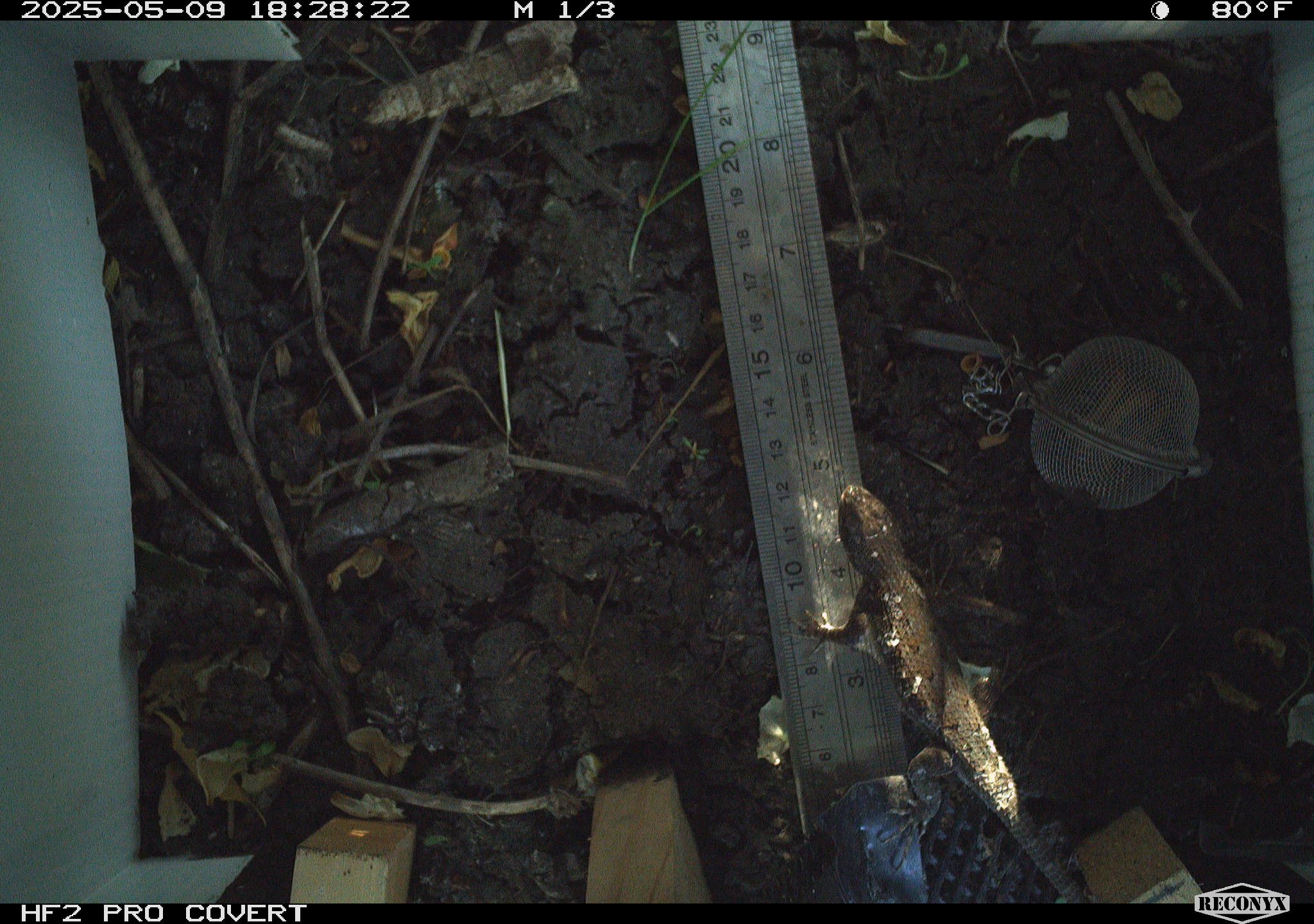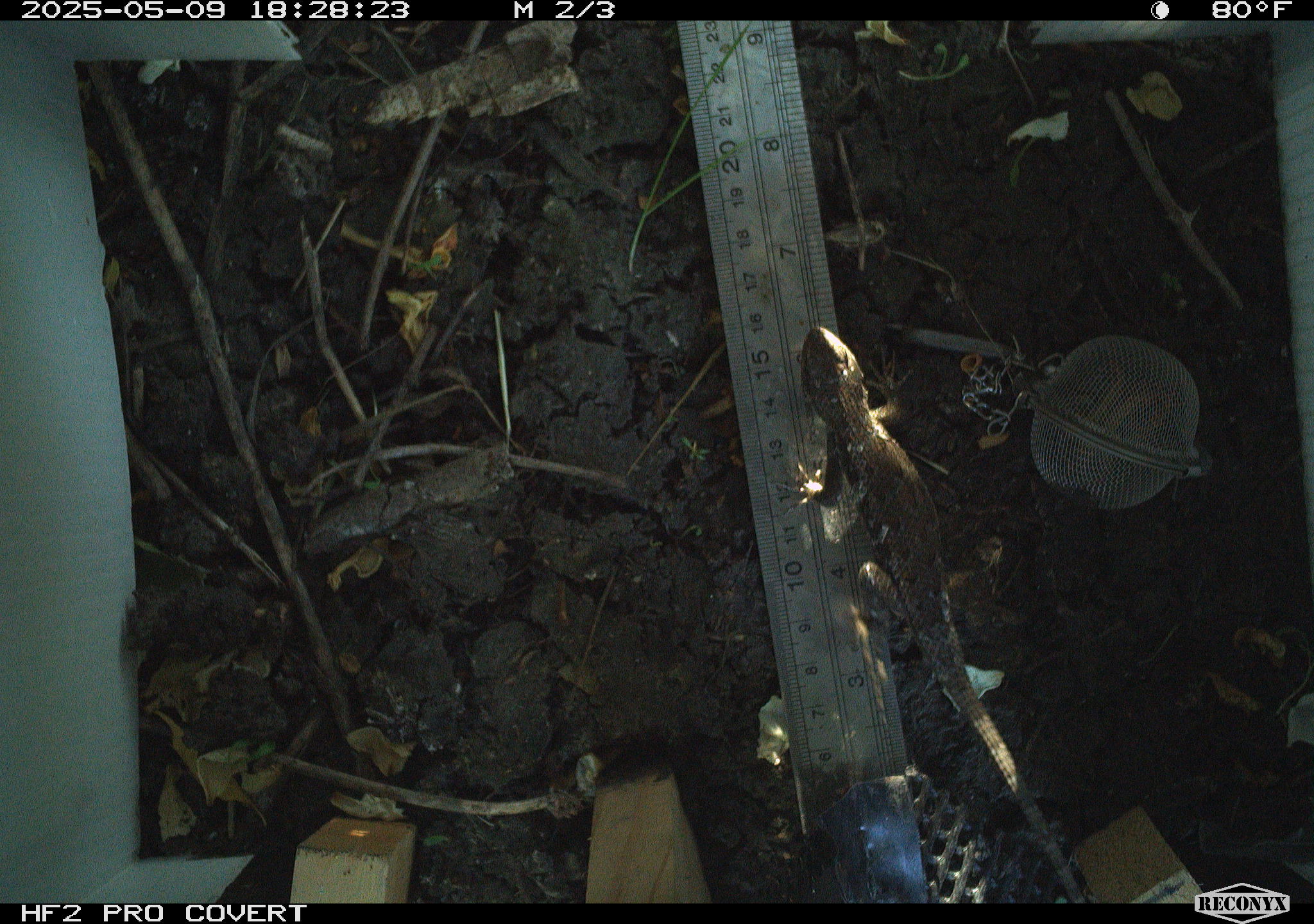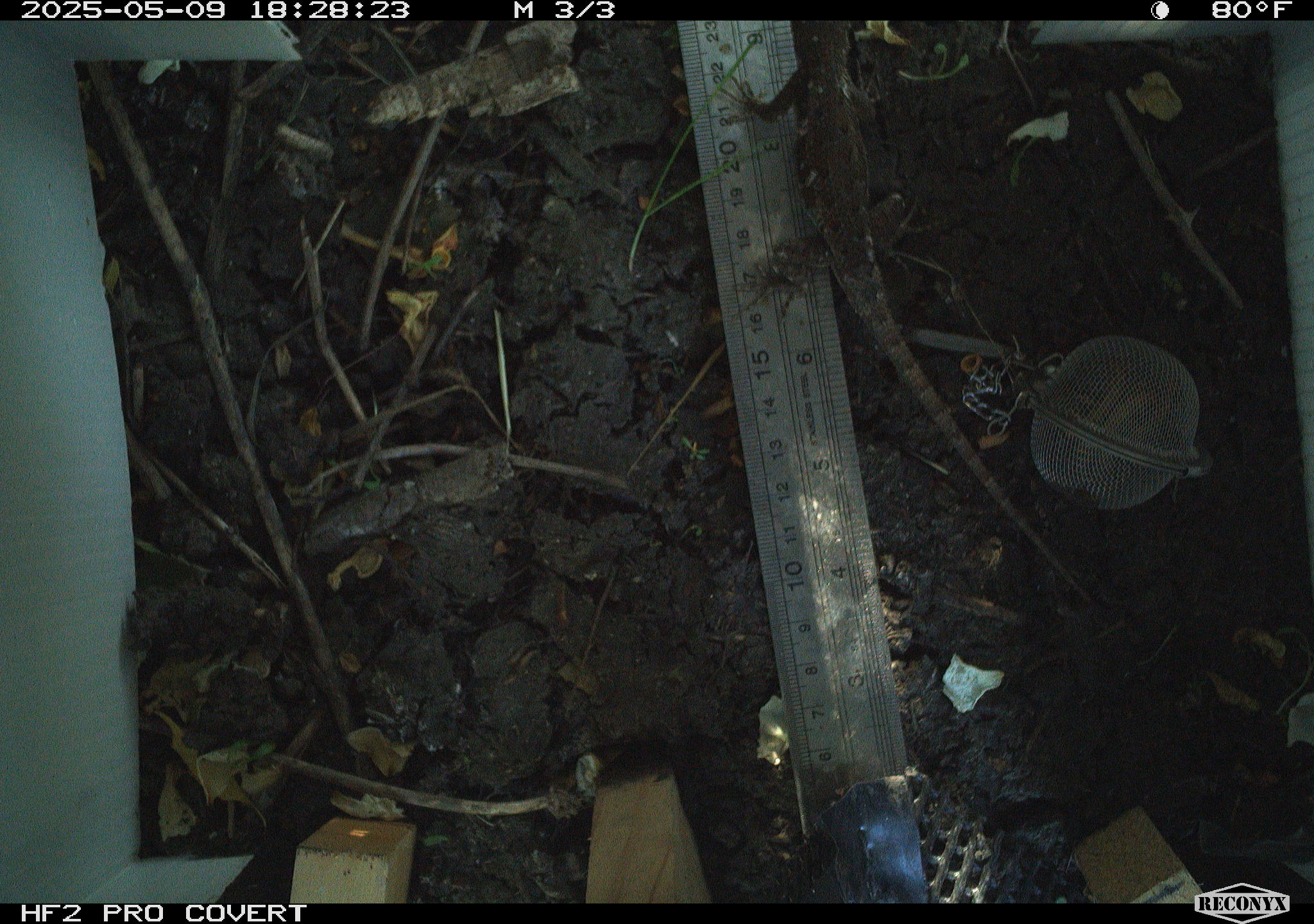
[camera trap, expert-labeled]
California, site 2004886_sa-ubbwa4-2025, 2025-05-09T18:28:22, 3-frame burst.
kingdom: Animalia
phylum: Chordata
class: Reptilia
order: Squamata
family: Phrynosomatidae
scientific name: Phrynosomatidae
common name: north american spiny lizards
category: sceloporus/uta species